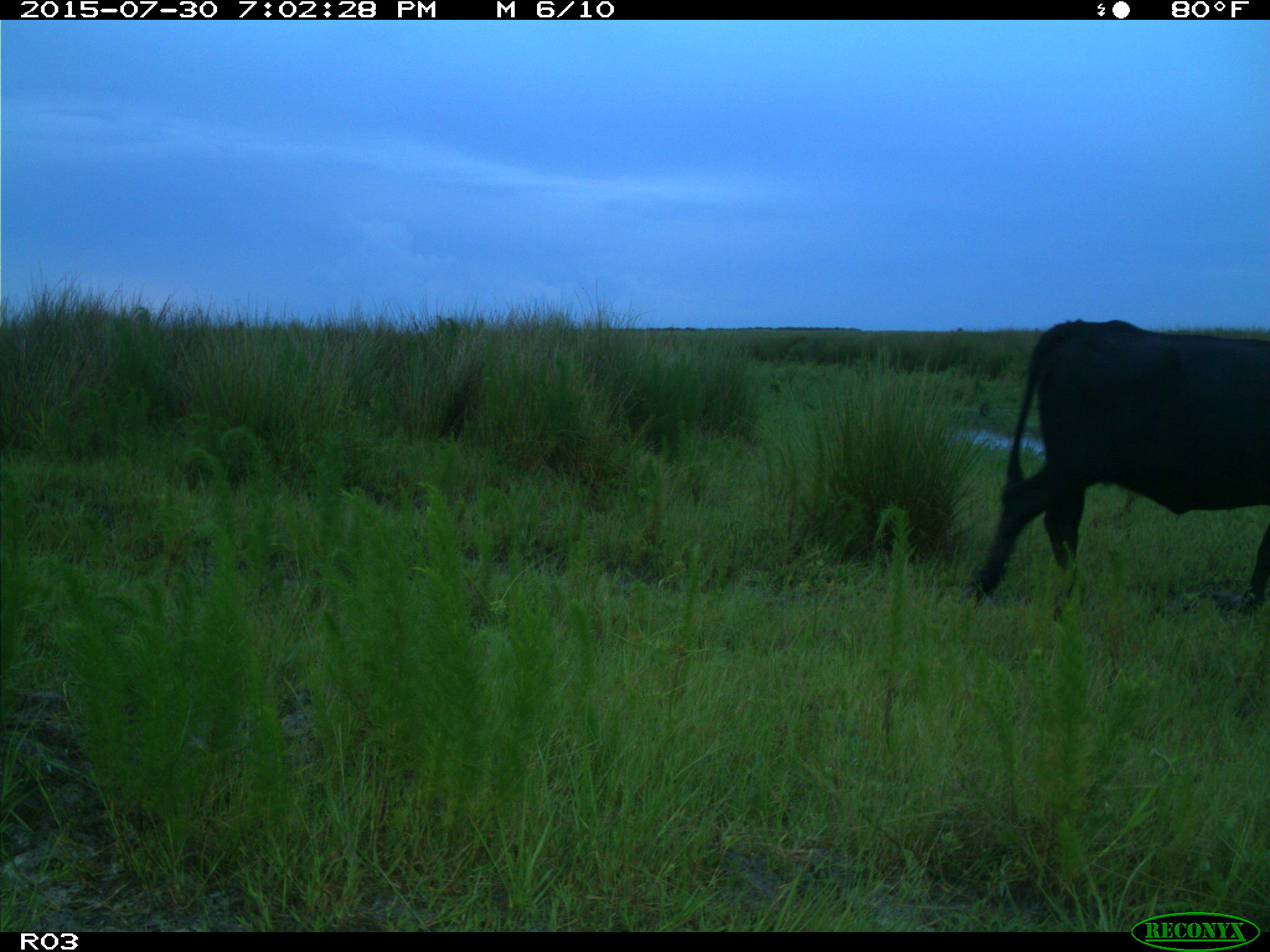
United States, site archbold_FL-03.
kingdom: Animalia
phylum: Chordata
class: Mammalia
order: Artiodactyla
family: Bovidae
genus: Bos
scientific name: Bos taurus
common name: domestic cow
Bos taurus (domestic cow).